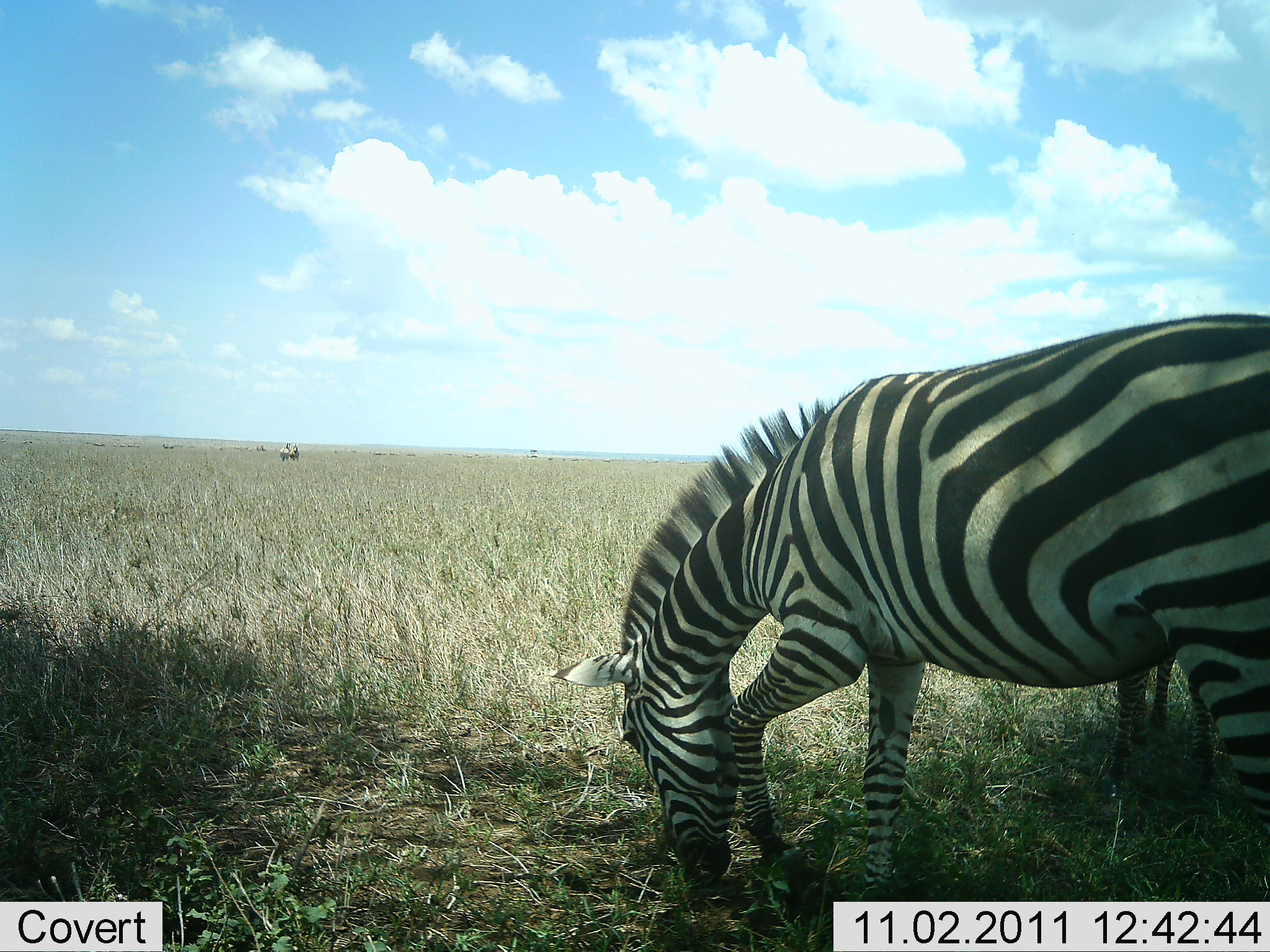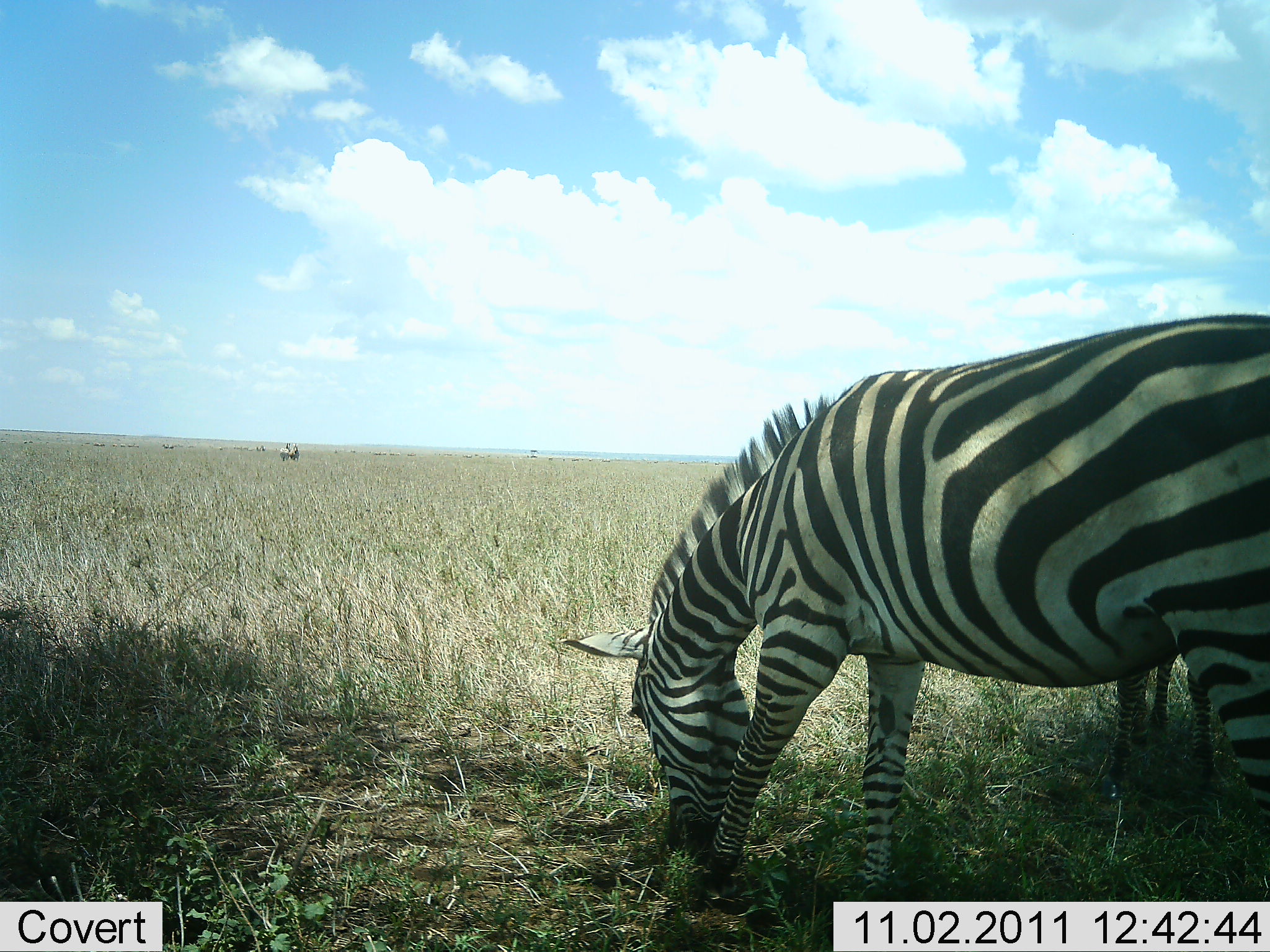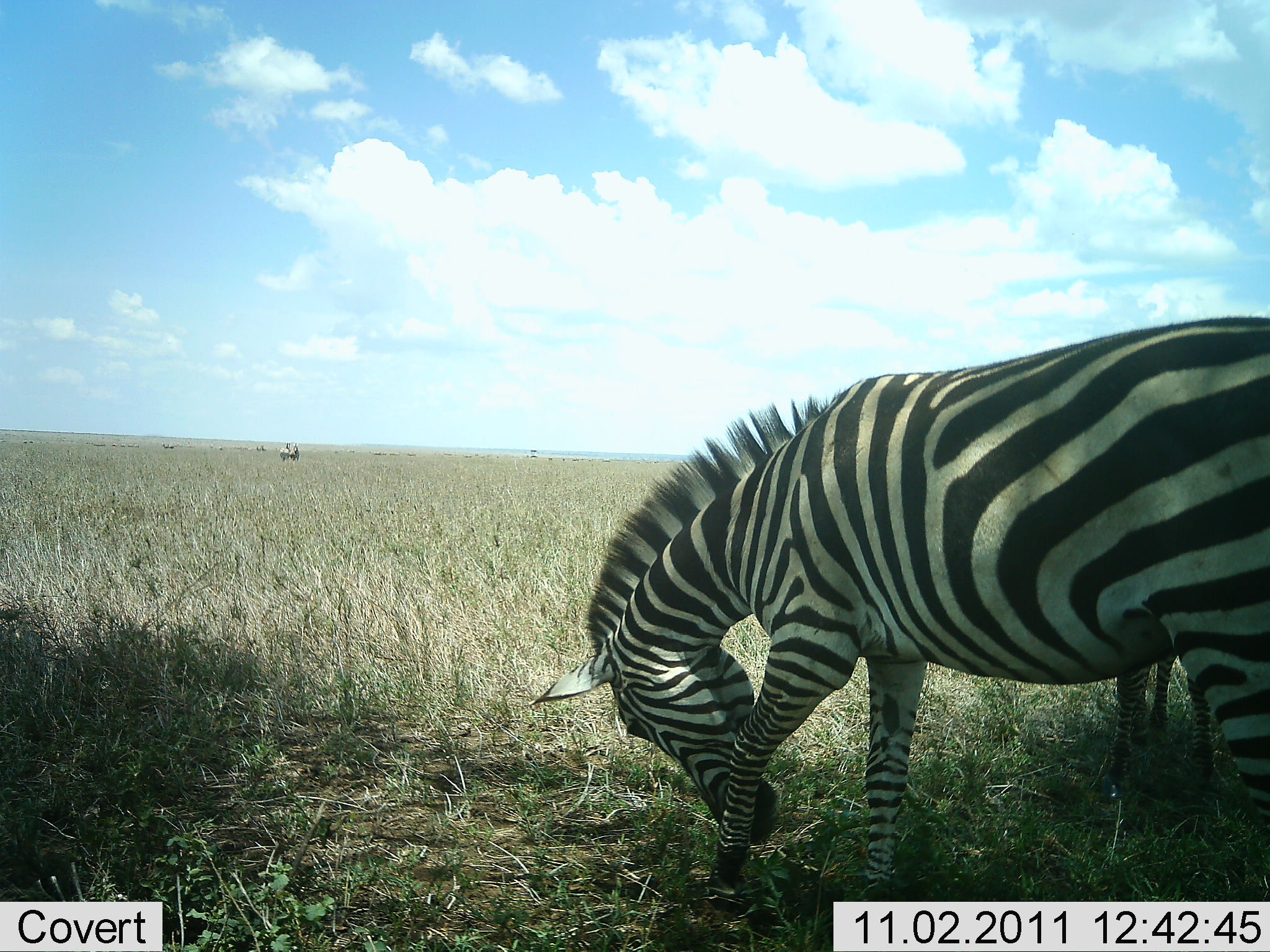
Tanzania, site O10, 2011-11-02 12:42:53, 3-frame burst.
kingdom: Animalia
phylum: Chordata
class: Mammalia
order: Perissodactyla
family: Equidae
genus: Equus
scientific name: Equus quagga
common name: plains zebra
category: zebra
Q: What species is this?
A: Zebra (plains zebra) (Equus quagga).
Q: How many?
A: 1.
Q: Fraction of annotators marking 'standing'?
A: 17%.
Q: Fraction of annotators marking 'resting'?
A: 0%.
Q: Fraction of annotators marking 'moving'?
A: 8%.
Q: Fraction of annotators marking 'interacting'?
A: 0%.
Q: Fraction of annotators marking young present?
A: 8%.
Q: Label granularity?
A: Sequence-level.